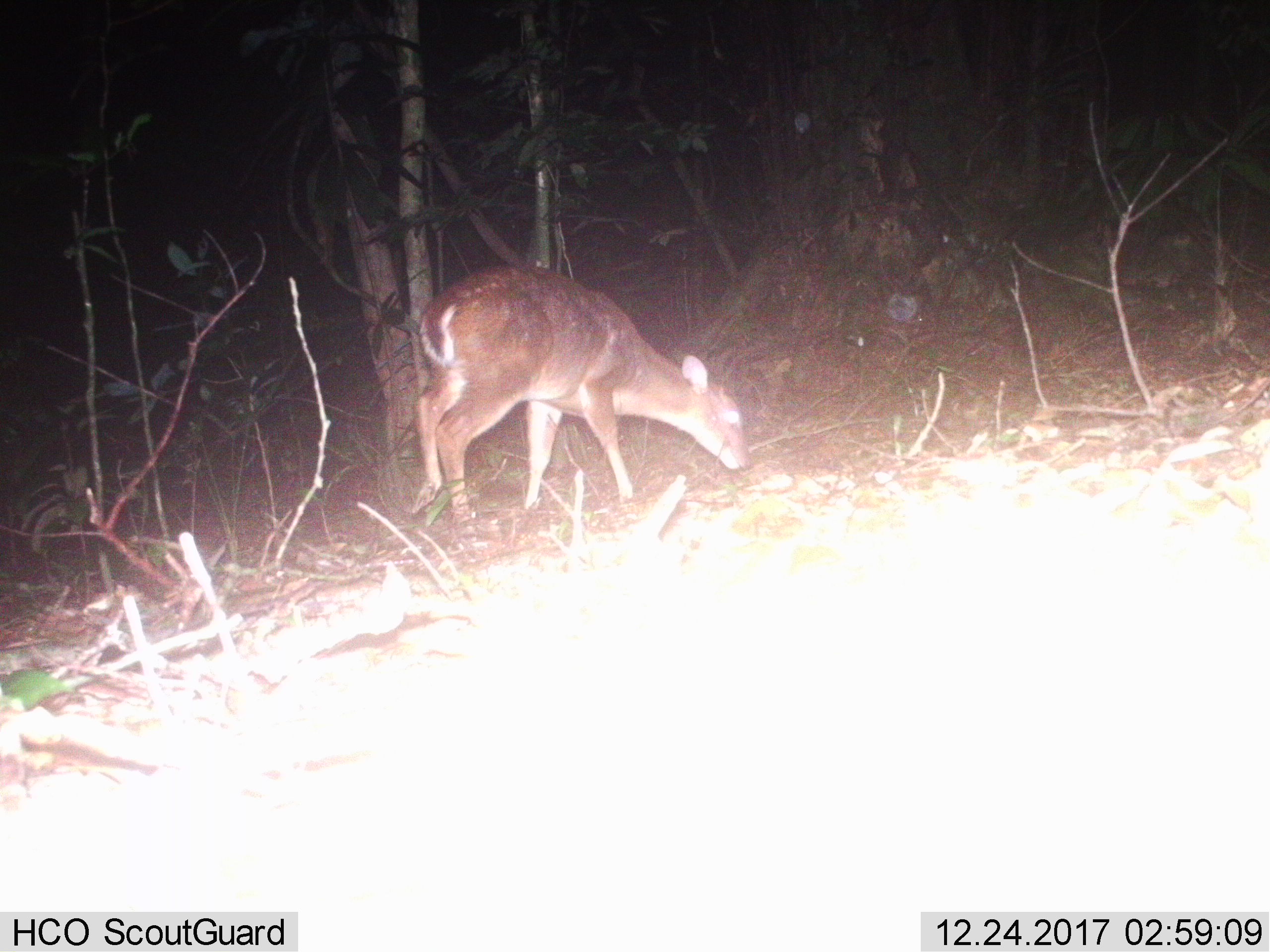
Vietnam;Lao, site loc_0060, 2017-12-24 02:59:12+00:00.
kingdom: Animalia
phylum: Chordata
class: Mammalia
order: Artiodactyla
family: Cervidae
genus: Muntiacus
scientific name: Muntiacus vuquangensis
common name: large-antlered muntjac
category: large antlered muntjac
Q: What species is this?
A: Large antlered muntjac (large-antlered muntjac) (Muntiacus vuquangensis).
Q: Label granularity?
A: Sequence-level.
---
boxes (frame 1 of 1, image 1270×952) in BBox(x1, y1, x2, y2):
large antlered muntjac: BBox(411, 264, 751, 521)